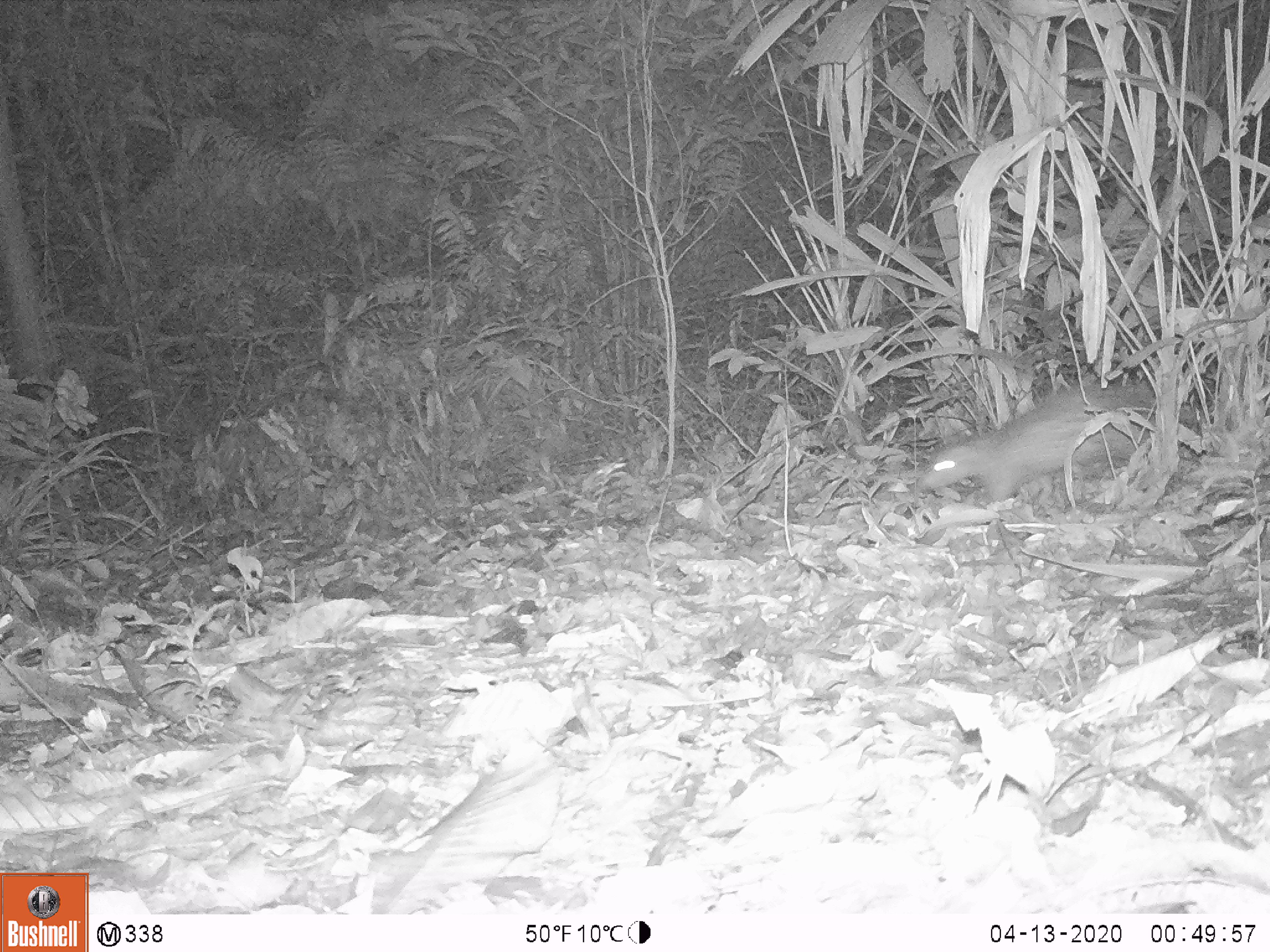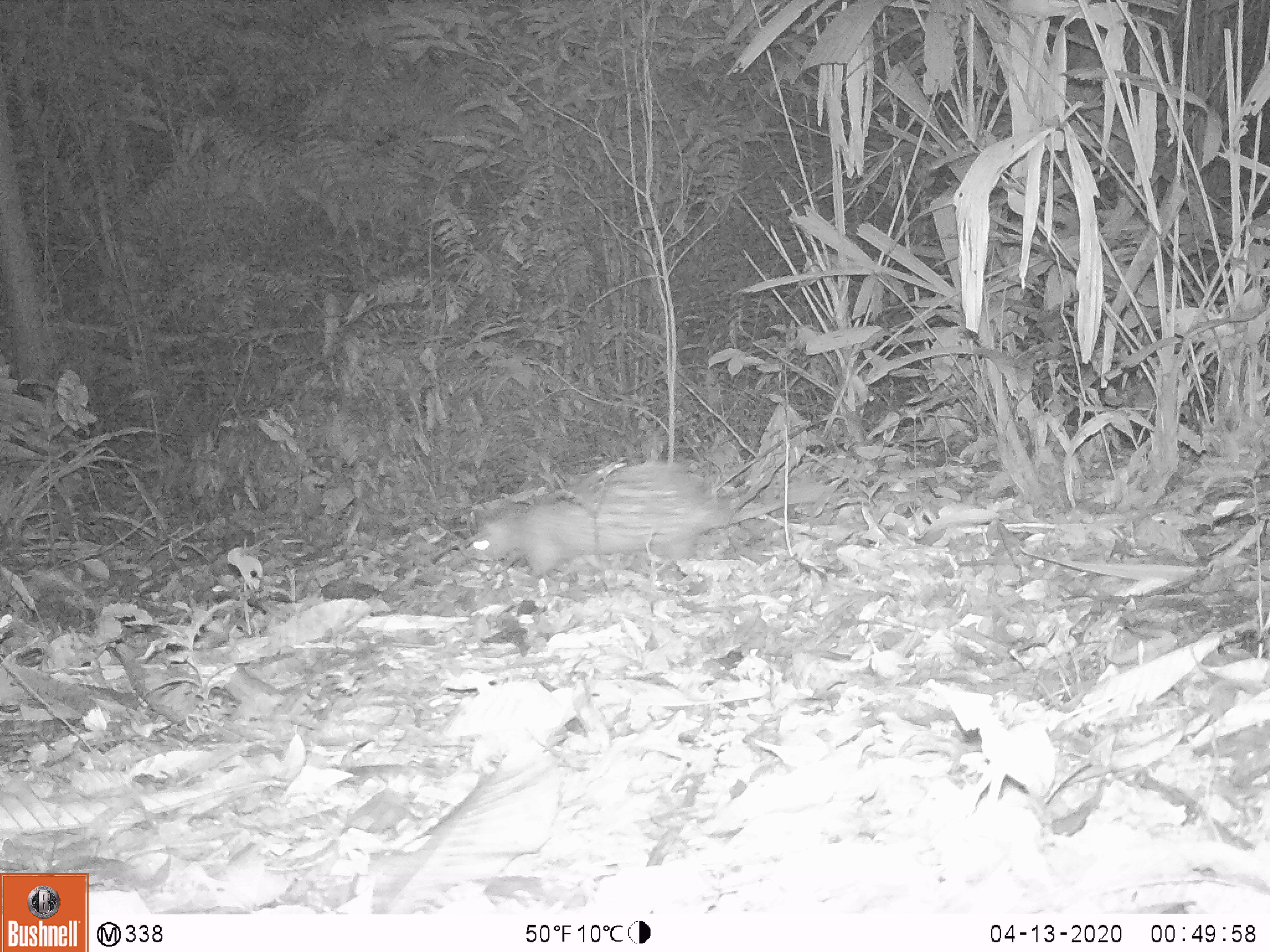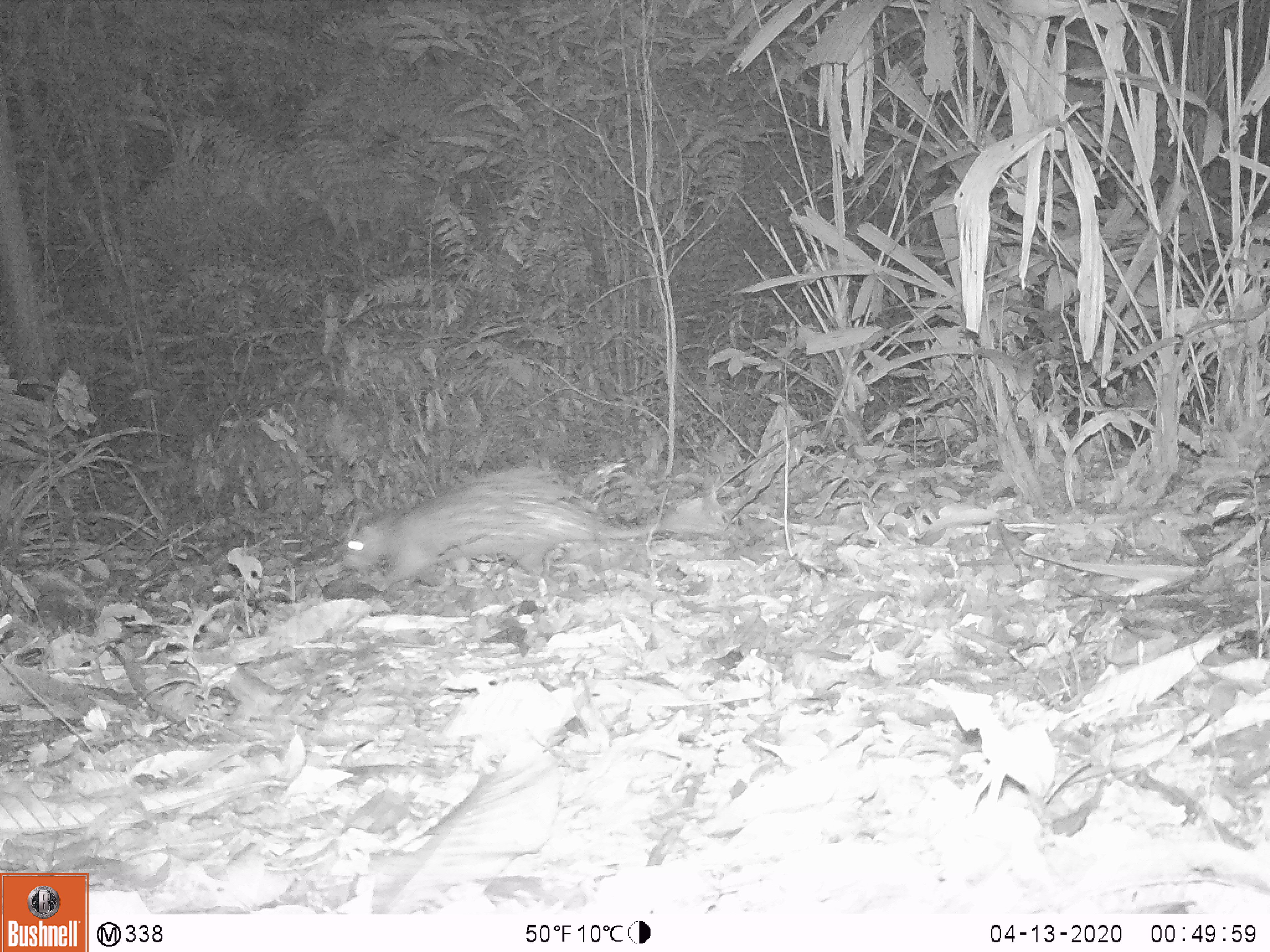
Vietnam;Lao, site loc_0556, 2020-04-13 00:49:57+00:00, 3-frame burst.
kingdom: Animalia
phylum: Chordata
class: Mammalia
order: Rodentia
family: Hystricidae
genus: Atherurus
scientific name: Atherurus macrourus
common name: asiatic brush-tailed porcupine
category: asiatic brush tailed porcupine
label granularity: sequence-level